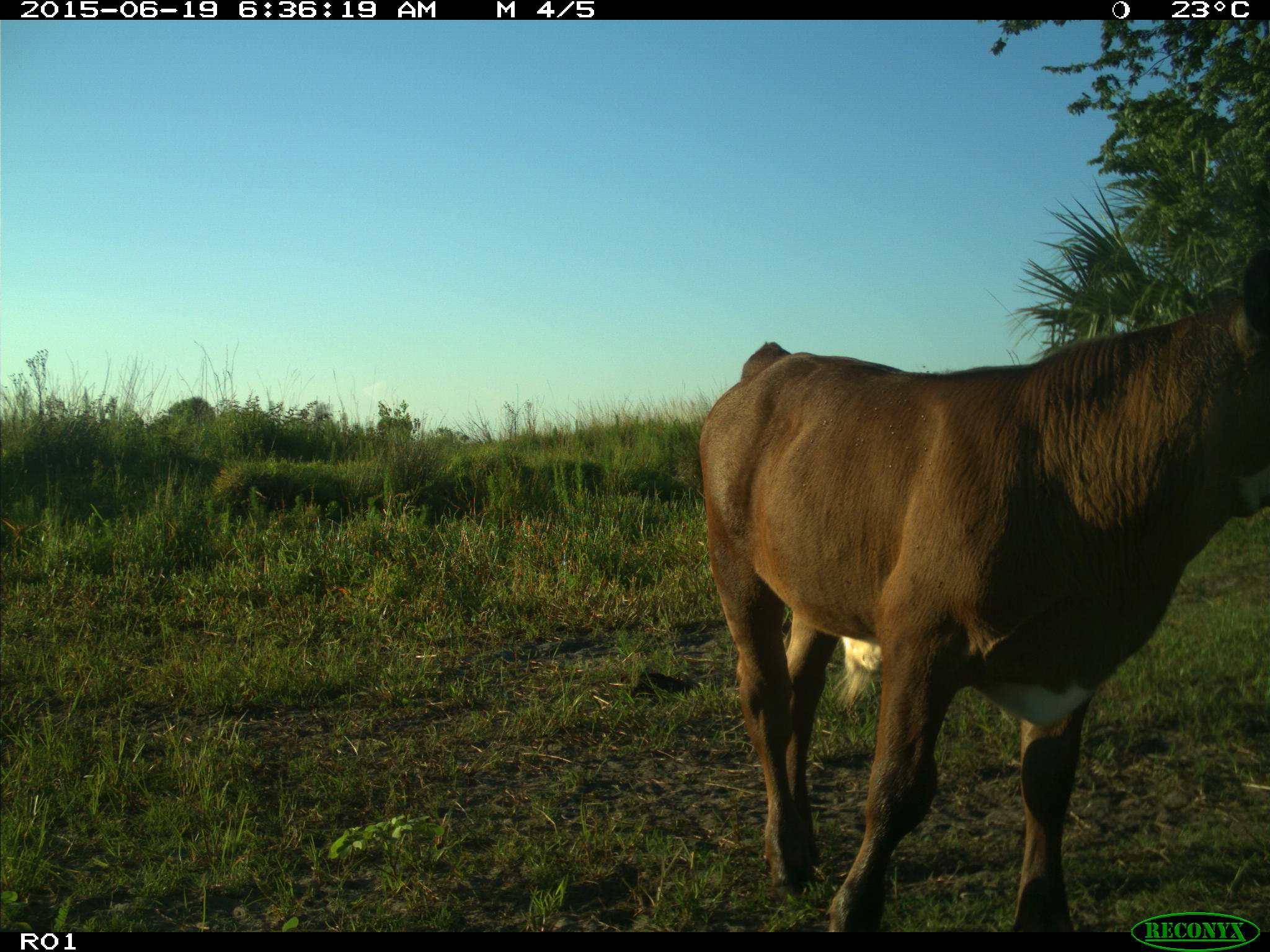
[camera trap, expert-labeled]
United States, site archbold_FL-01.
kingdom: Animalia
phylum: Chordata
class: Mammalia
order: Artiodactyla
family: Bovidae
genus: Bos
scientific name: Bos taurus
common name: domestic cow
Bos taurus (domestic cow).